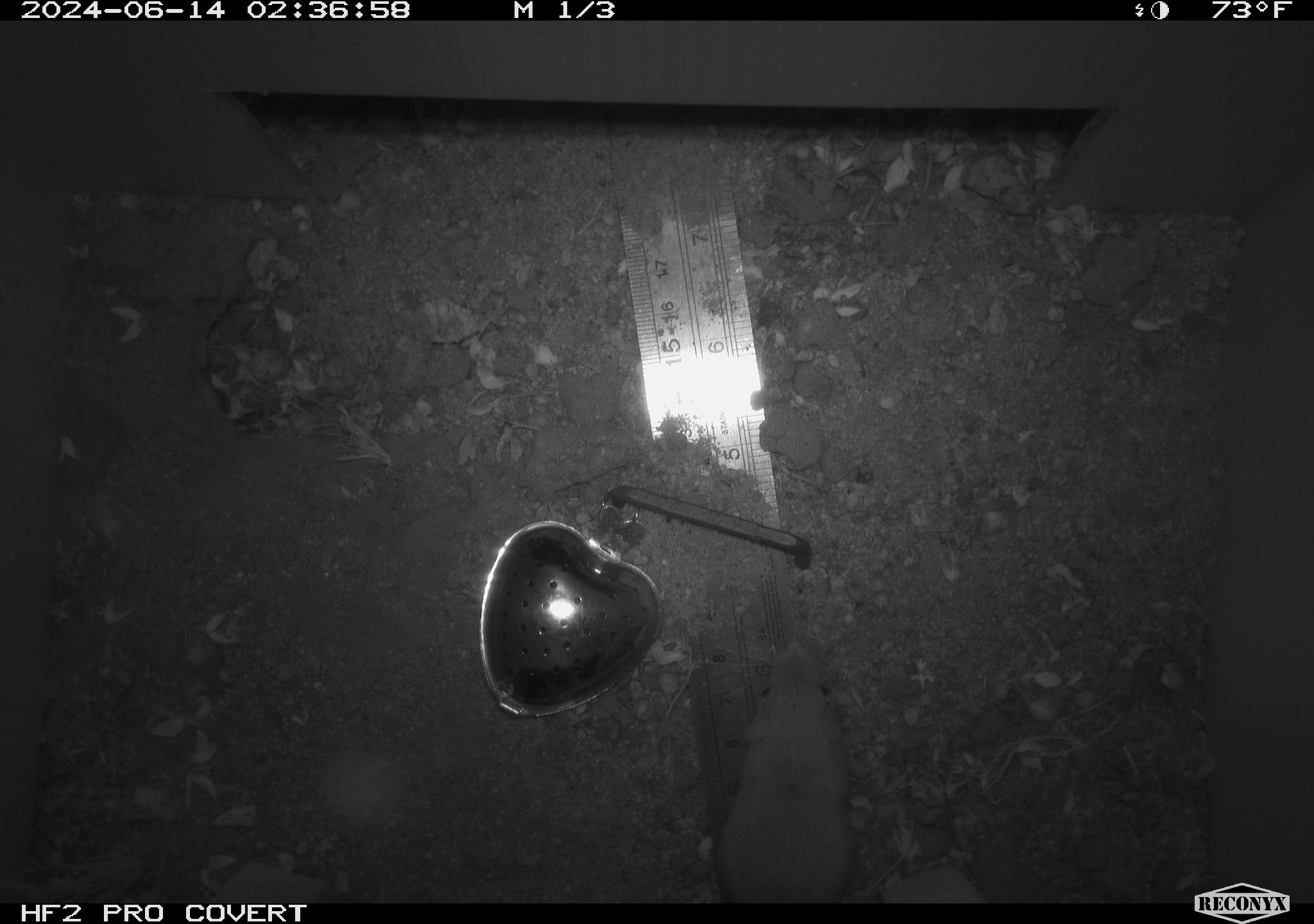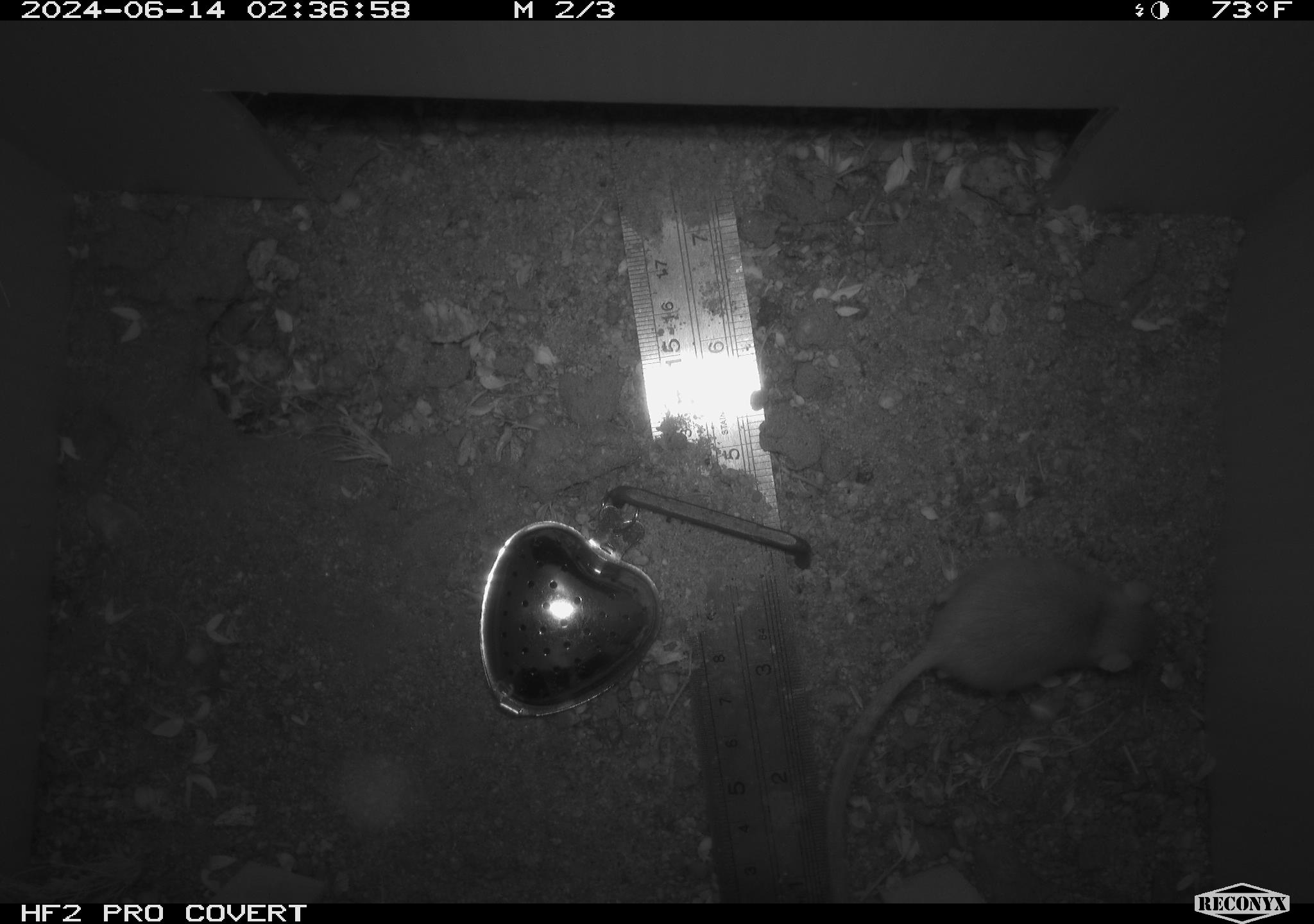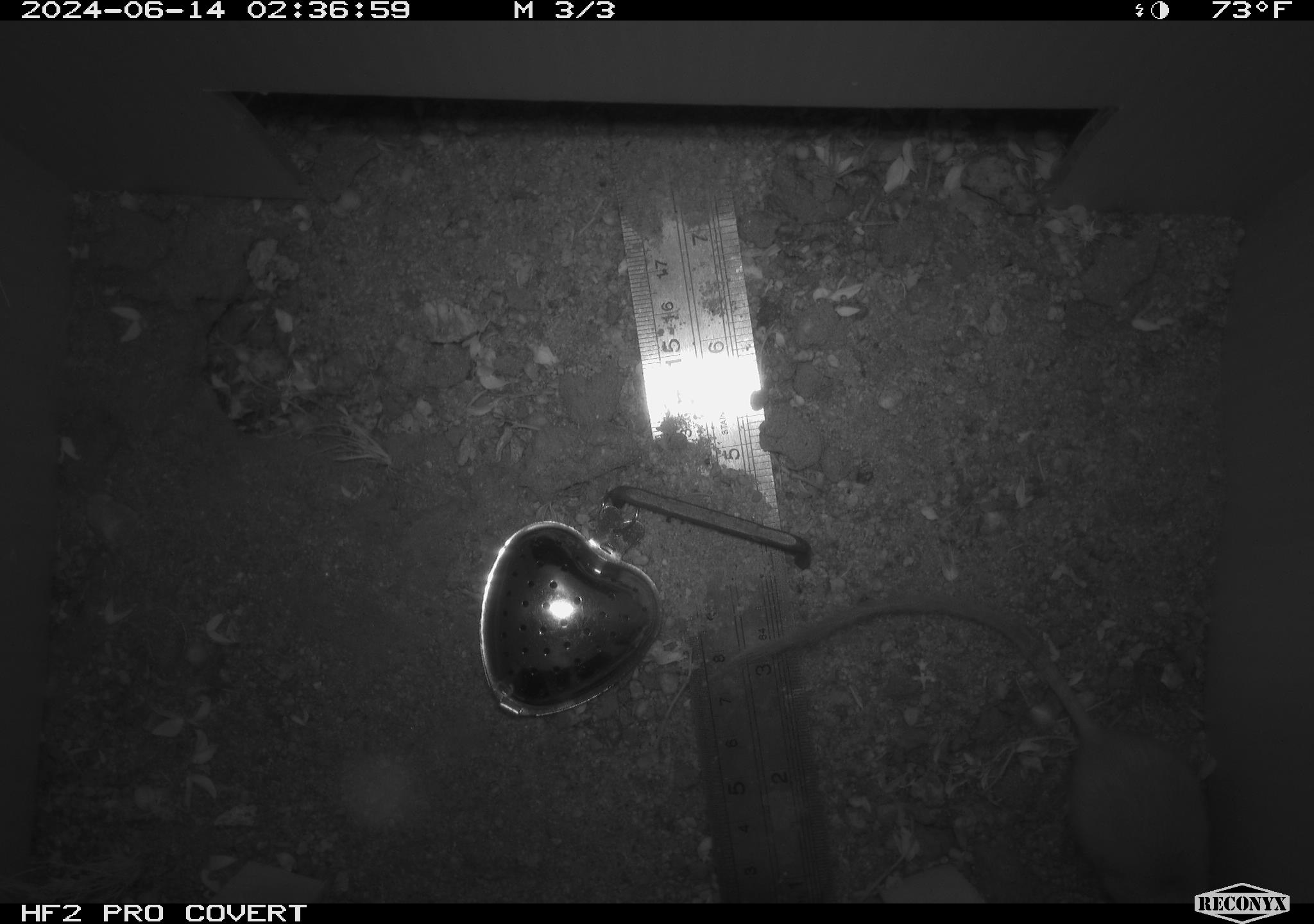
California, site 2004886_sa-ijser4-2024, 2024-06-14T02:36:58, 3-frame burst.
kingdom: Animalia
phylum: Chordata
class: Mammalia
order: Rodentia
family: Heteromyidae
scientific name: Heteromyidae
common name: kangaroo rats and pocket mice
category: heteromyidae family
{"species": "heteromyidae family (kangaroo rats and pocket mice) (Heteromyidae)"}